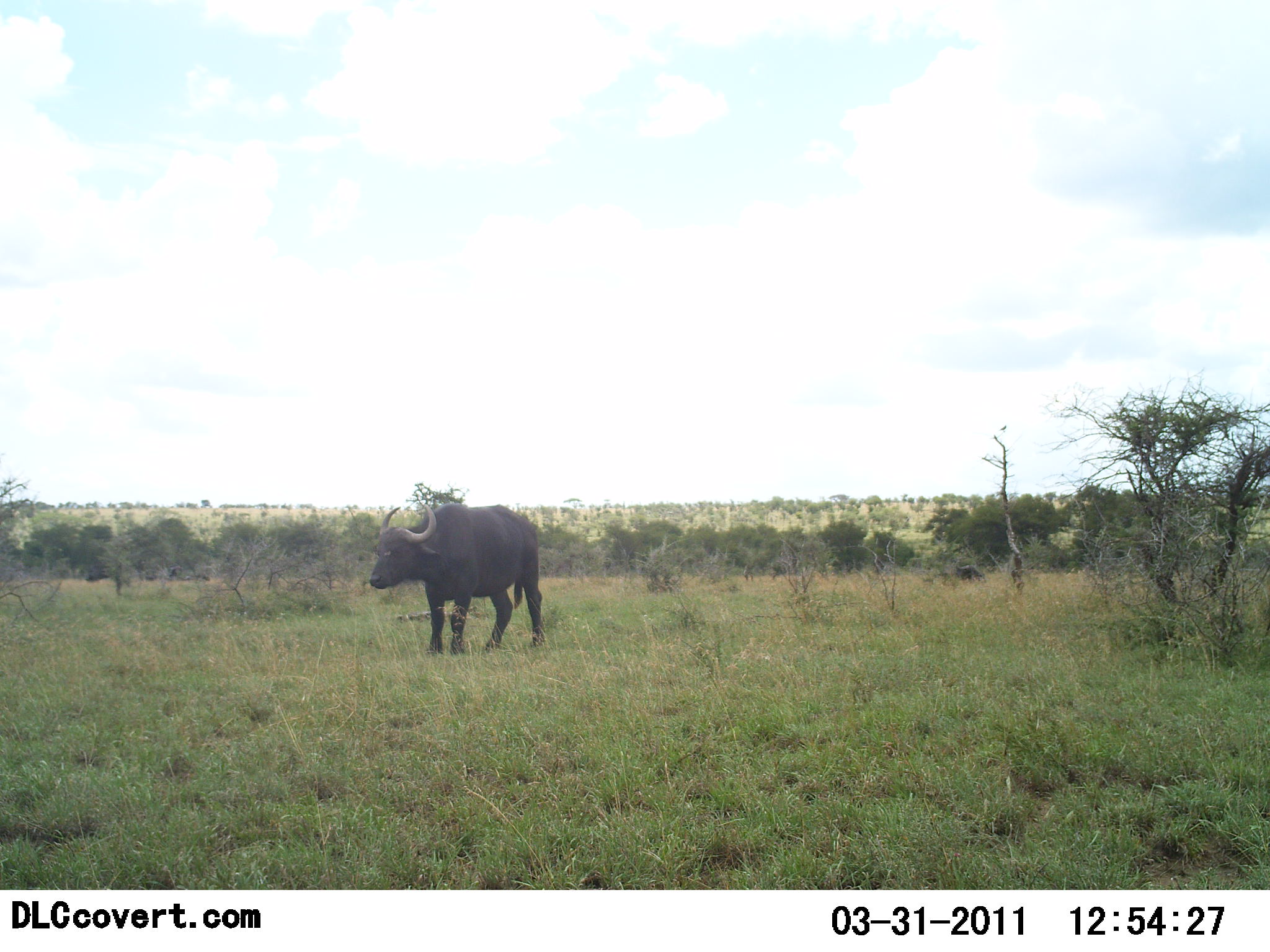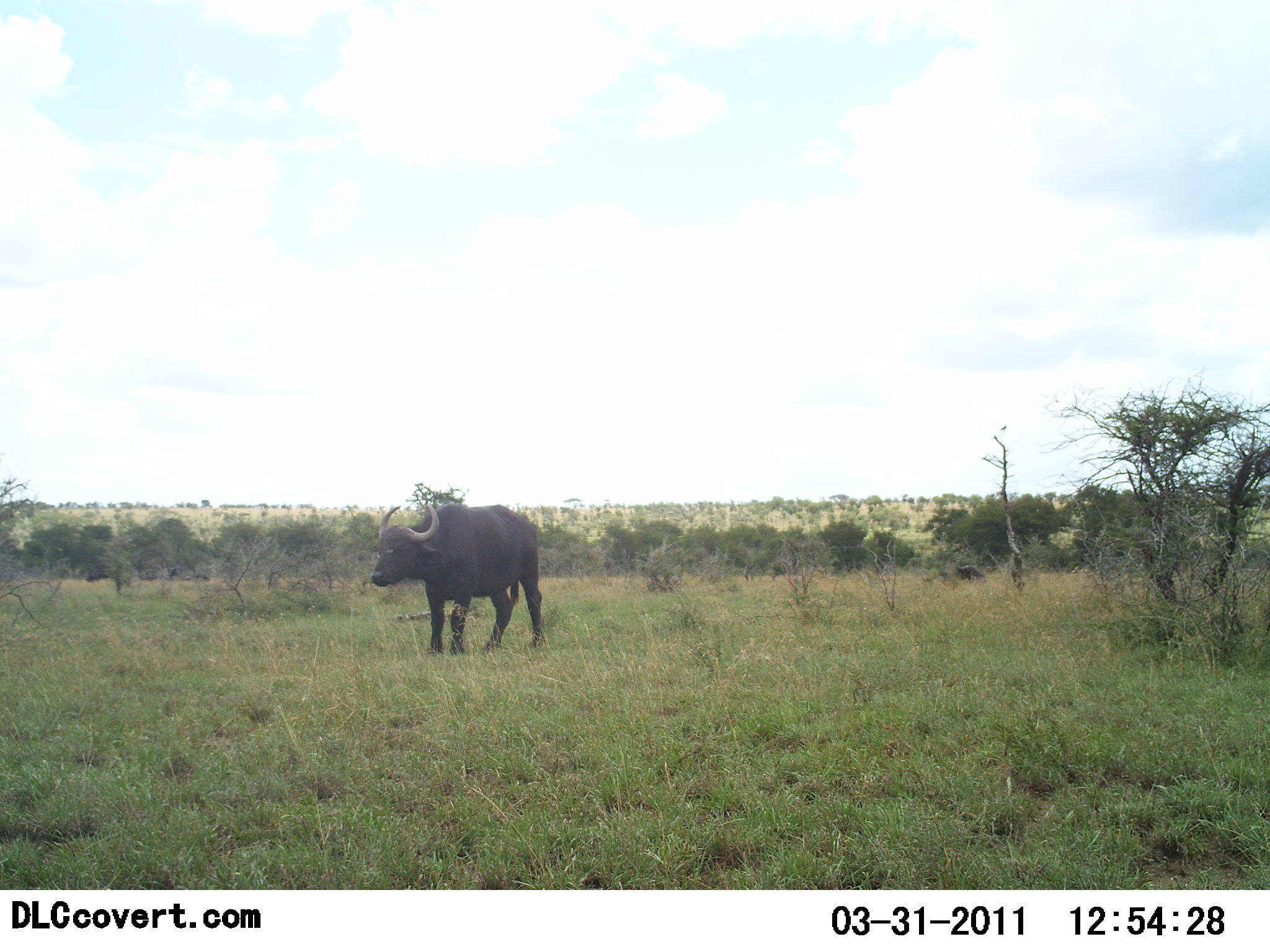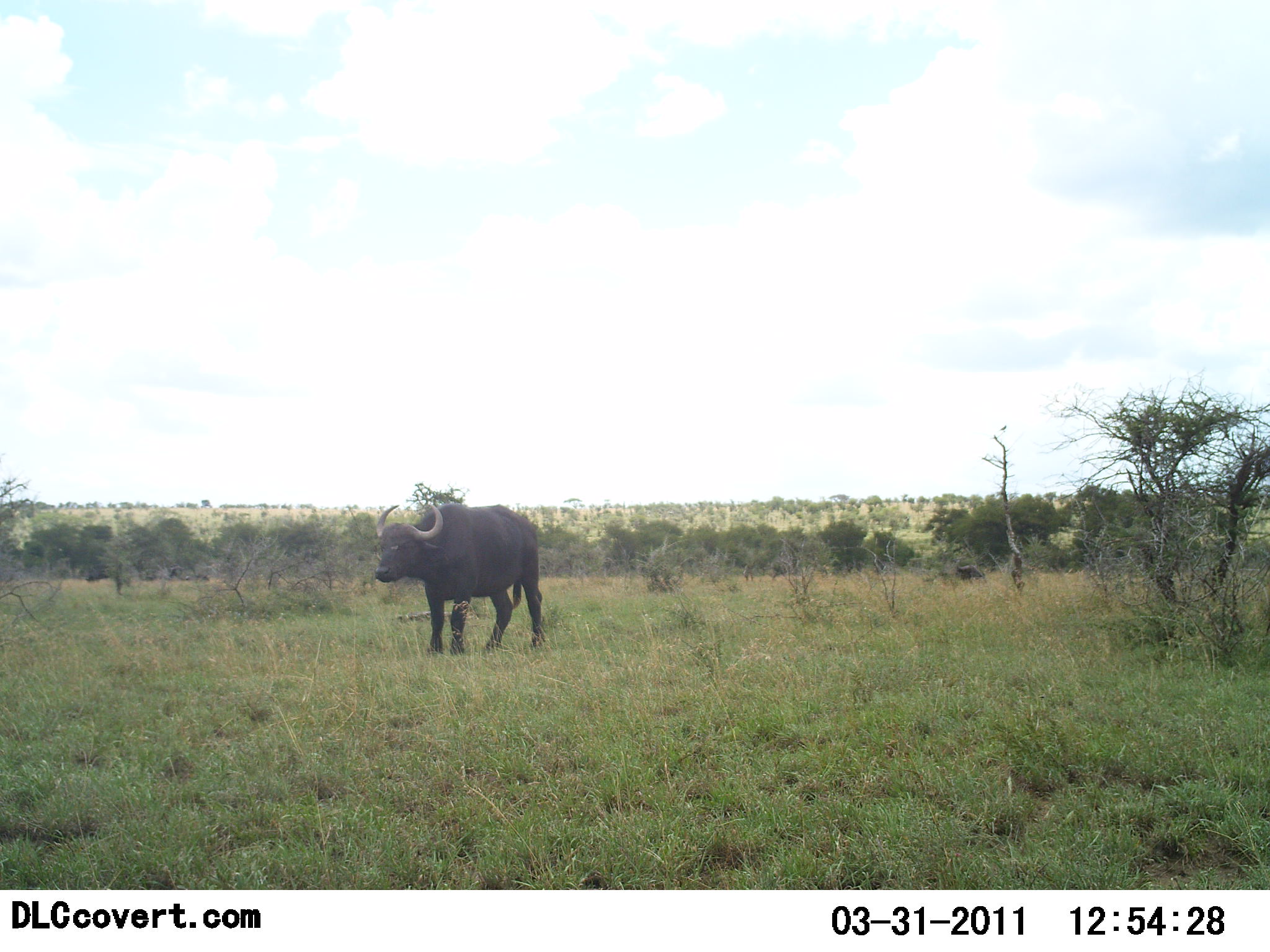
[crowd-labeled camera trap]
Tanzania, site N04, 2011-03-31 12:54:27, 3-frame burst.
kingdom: Animalia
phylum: Chordata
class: Mammalia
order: Artiodactyla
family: Bovidae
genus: Syncerus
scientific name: Syncerus caffer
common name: cape buffalo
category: buffalo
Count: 1.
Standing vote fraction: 100%.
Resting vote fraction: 0%.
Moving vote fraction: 0%.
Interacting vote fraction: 0%.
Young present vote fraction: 0%.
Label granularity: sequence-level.